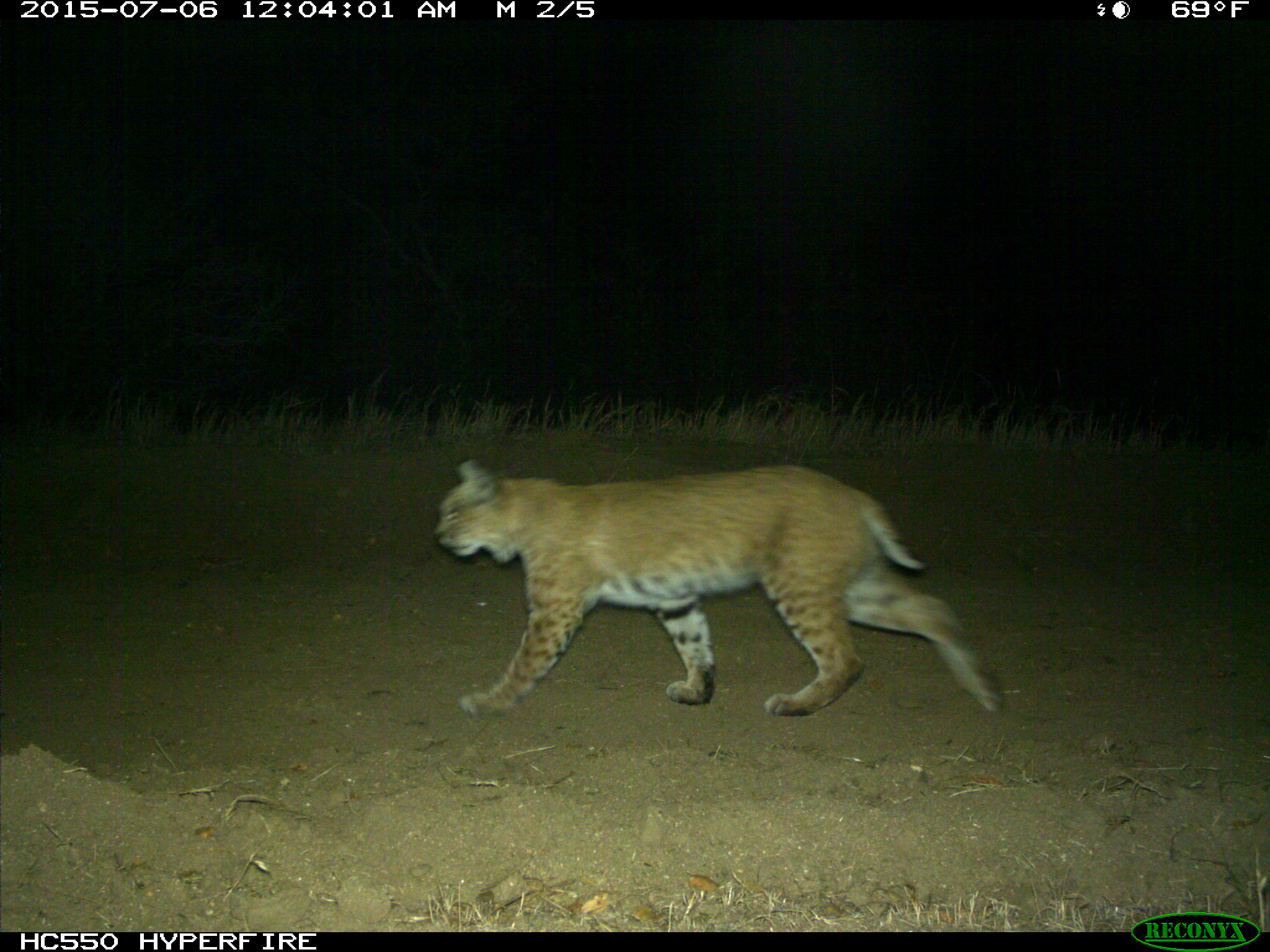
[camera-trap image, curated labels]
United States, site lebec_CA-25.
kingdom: Animalia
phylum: Chordata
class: Mammalia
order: Carnivora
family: Felidae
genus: Lynx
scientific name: Lynx rufus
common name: bobcat